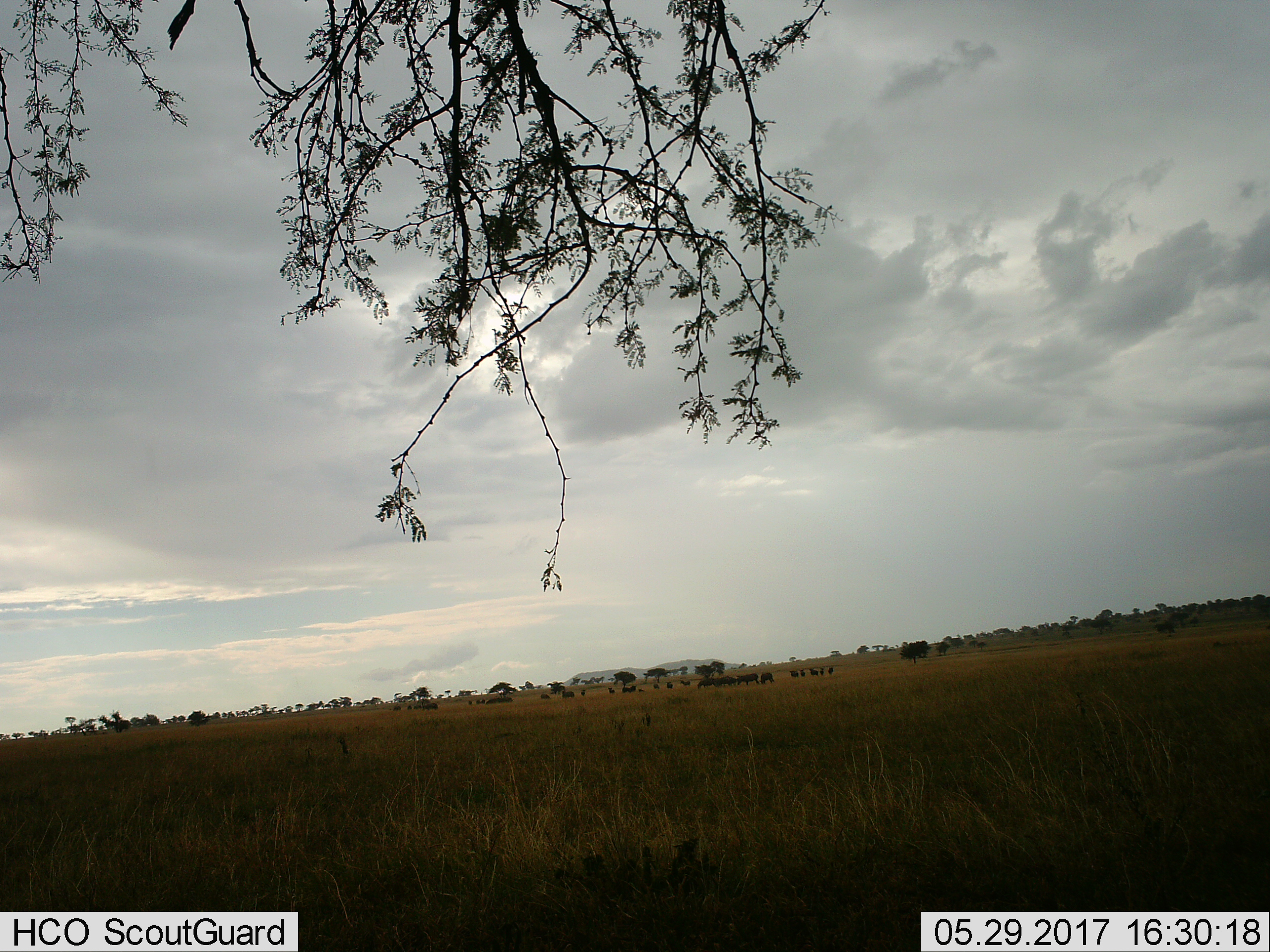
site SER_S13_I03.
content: unidentified animal